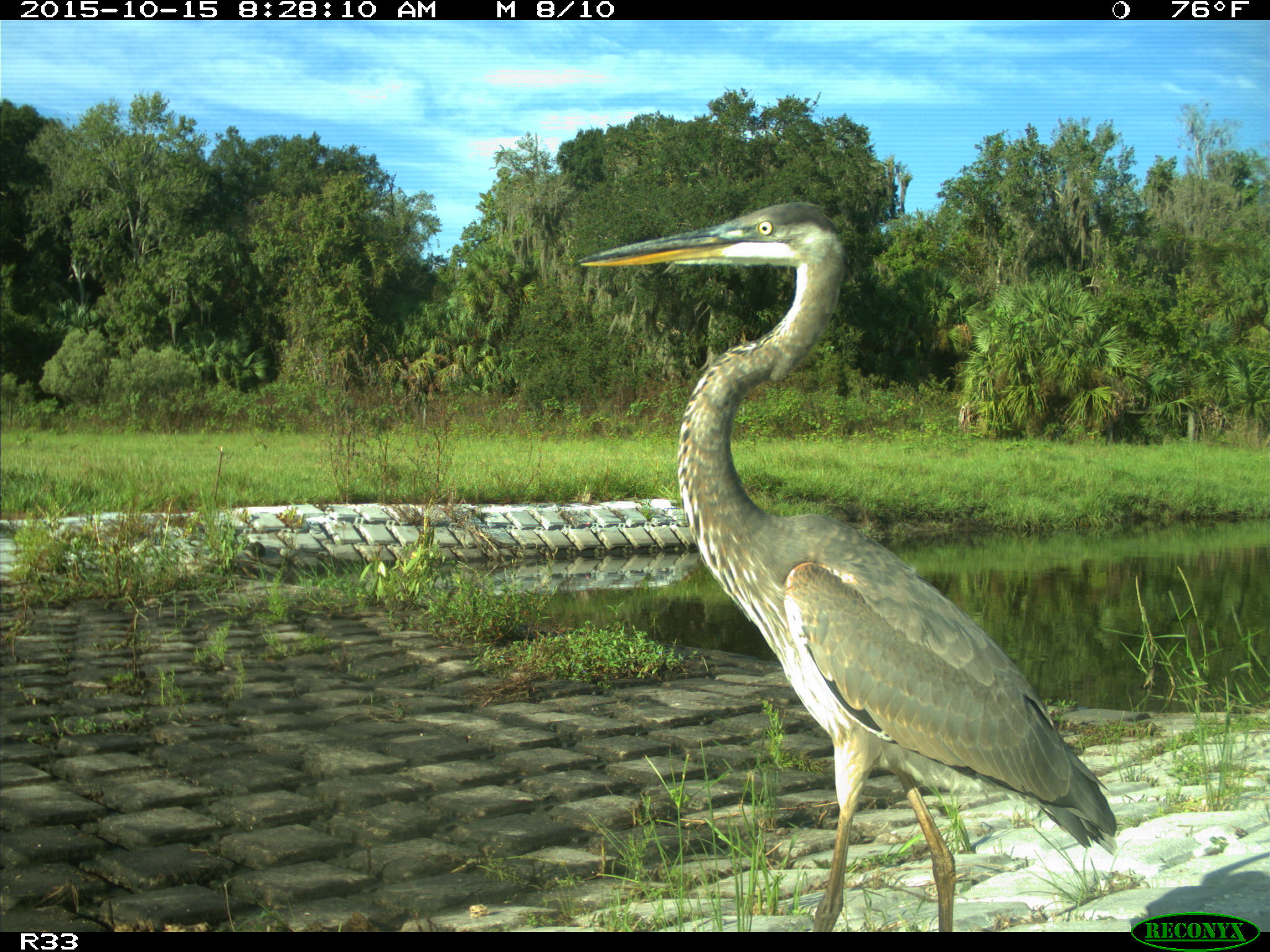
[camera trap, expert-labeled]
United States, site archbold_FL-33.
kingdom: Animalia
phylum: Chordata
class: Aves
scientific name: Aves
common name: birds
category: unidentified bird